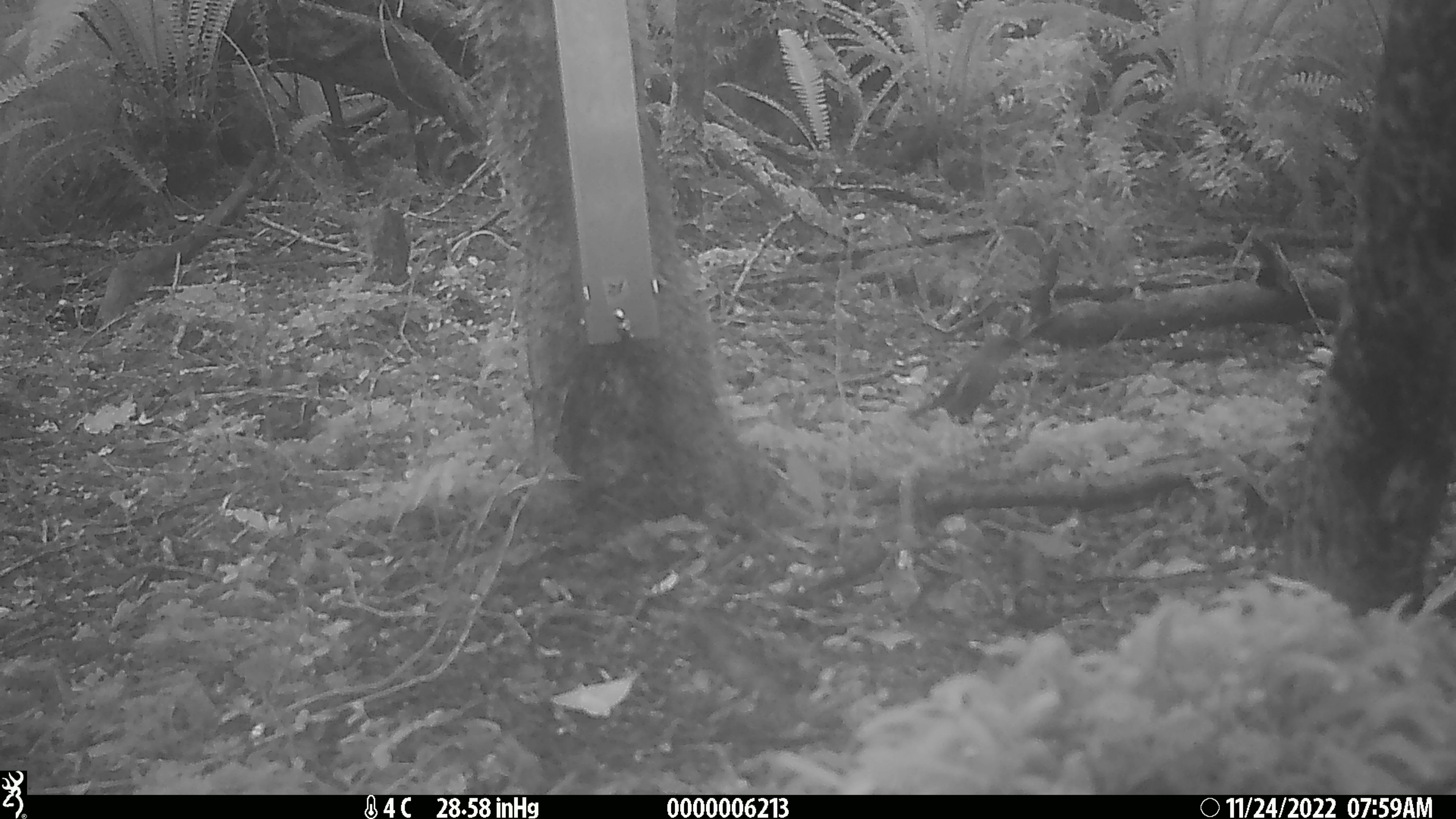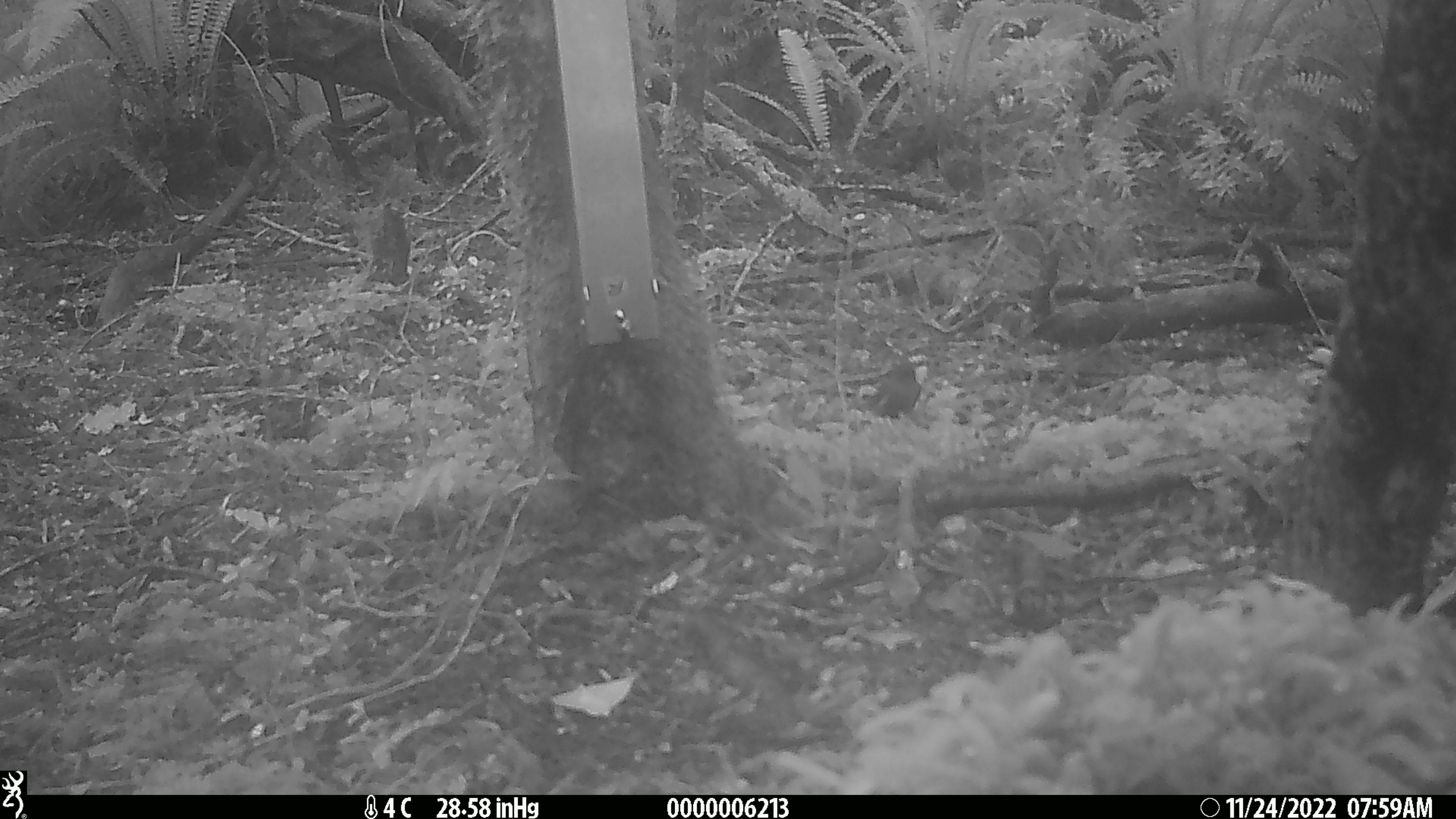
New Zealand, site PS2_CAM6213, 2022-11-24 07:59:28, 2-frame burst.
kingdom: Animalia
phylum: Chordata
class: Aves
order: Passeriformes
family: Meliphagidae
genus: Anthornis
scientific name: Anthornis melanura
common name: new zealand bellbird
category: bellbird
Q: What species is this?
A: Bellbird (new zealand bellbird) (Anthornis melanura).